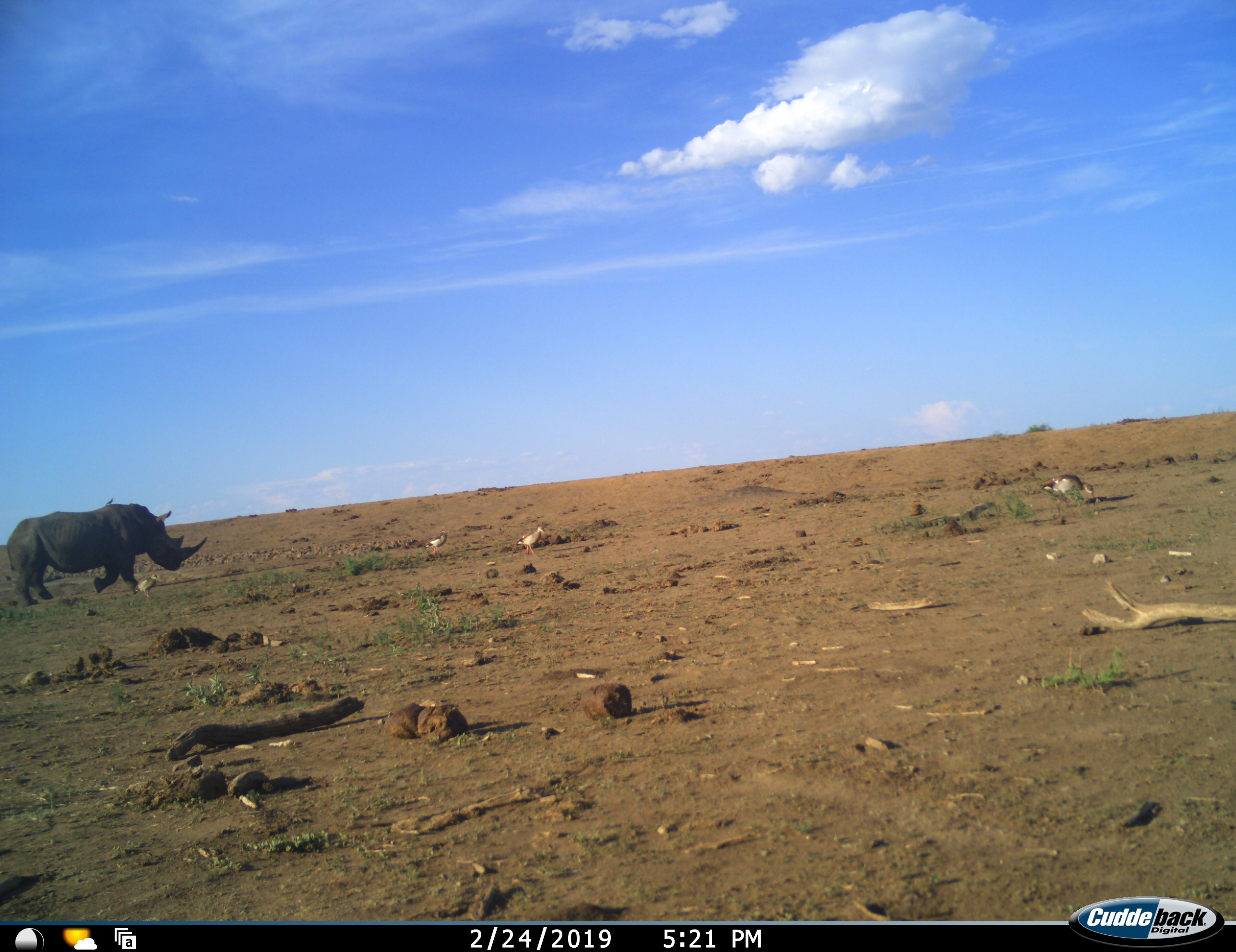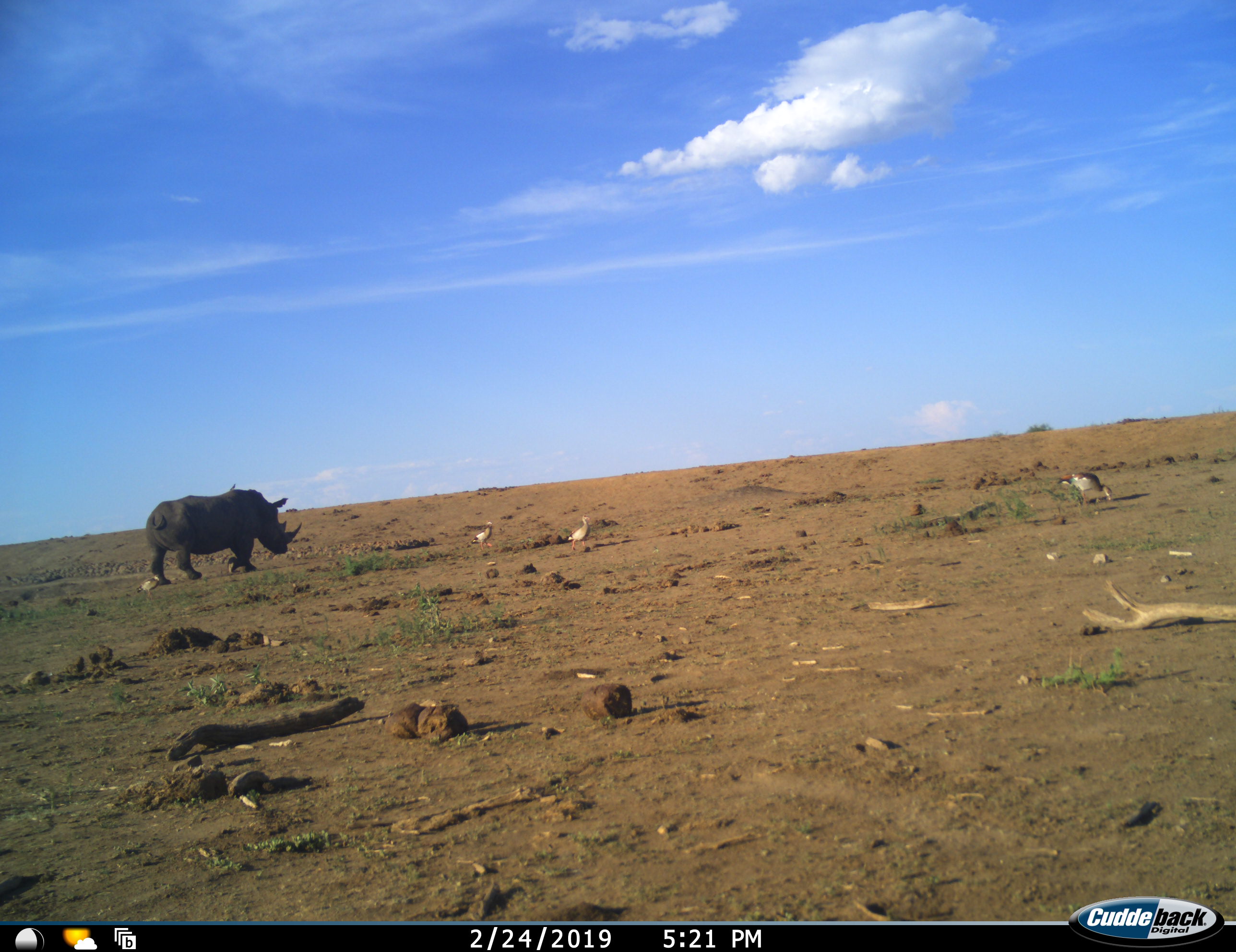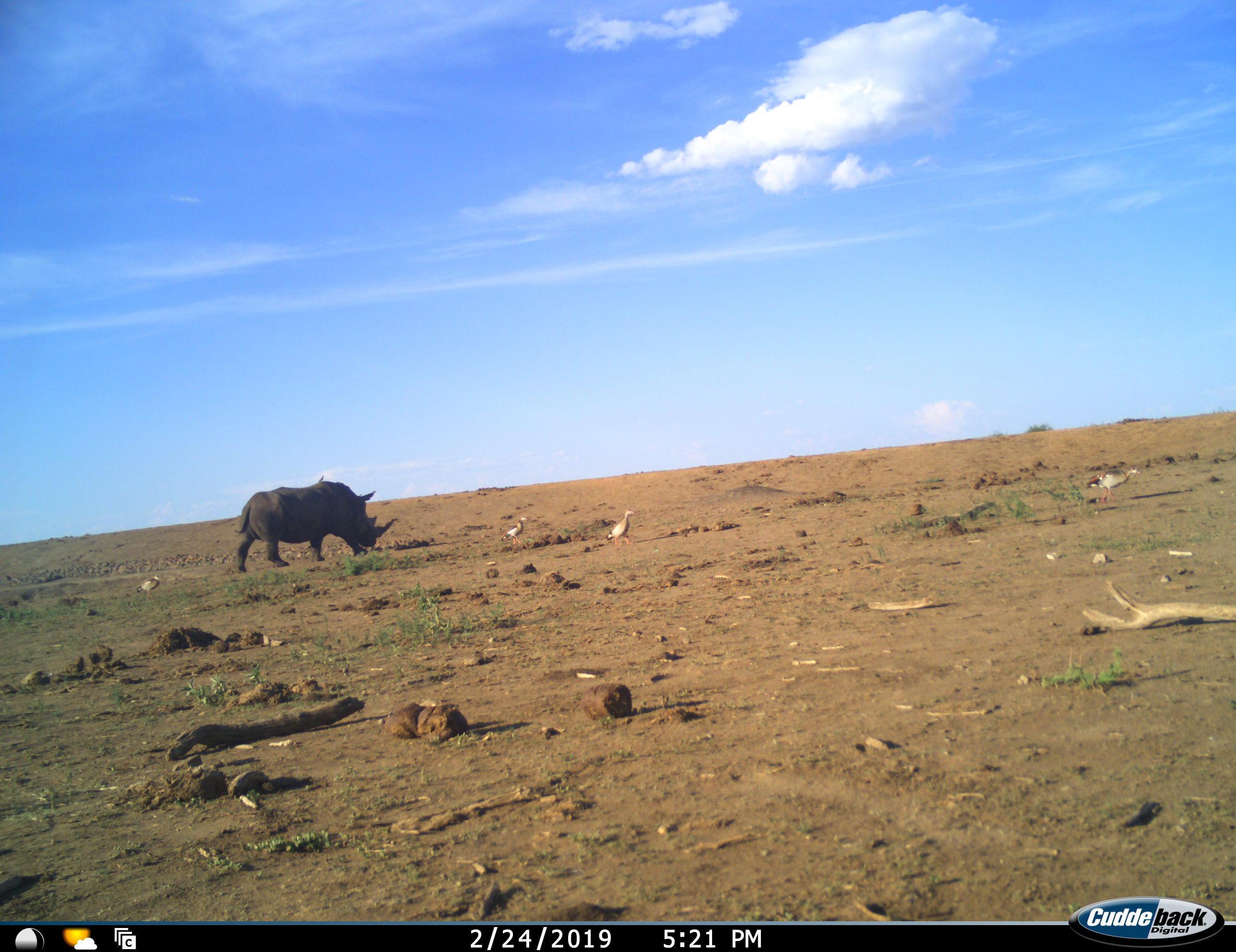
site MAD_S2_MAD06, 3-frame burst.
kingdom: Animalia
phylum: Chordata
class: Mammalia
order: Perissodactyla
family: Rhinocerotidae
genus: Ceratotherium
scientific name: Ceratotherium simum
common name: white rhinoceros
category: rhinoceroswhite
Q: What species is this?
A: Rhinoceroswhite (white rhinoceros) (Ceratotherium simum).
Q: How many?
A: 1.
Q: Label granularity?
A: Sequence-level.